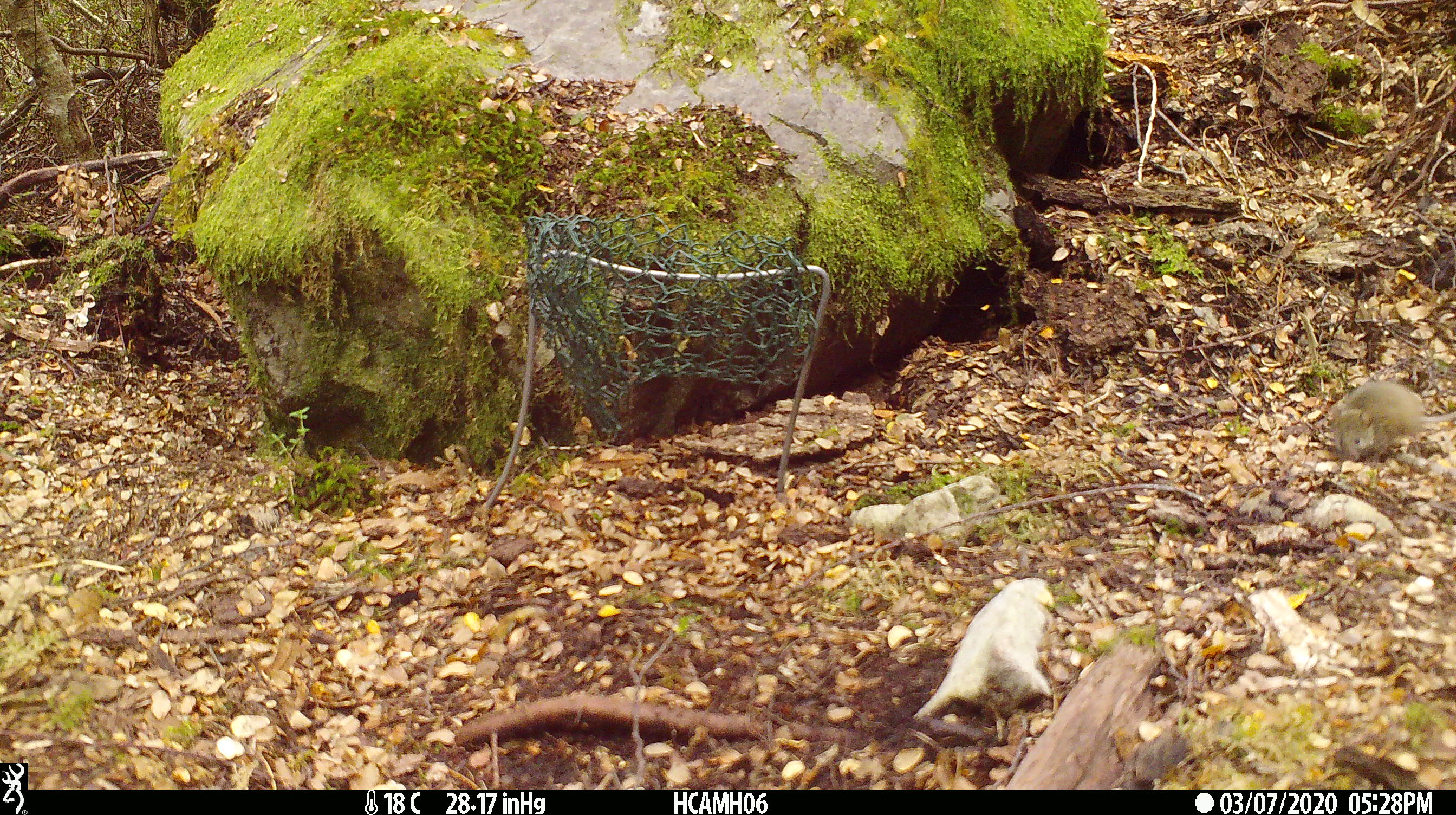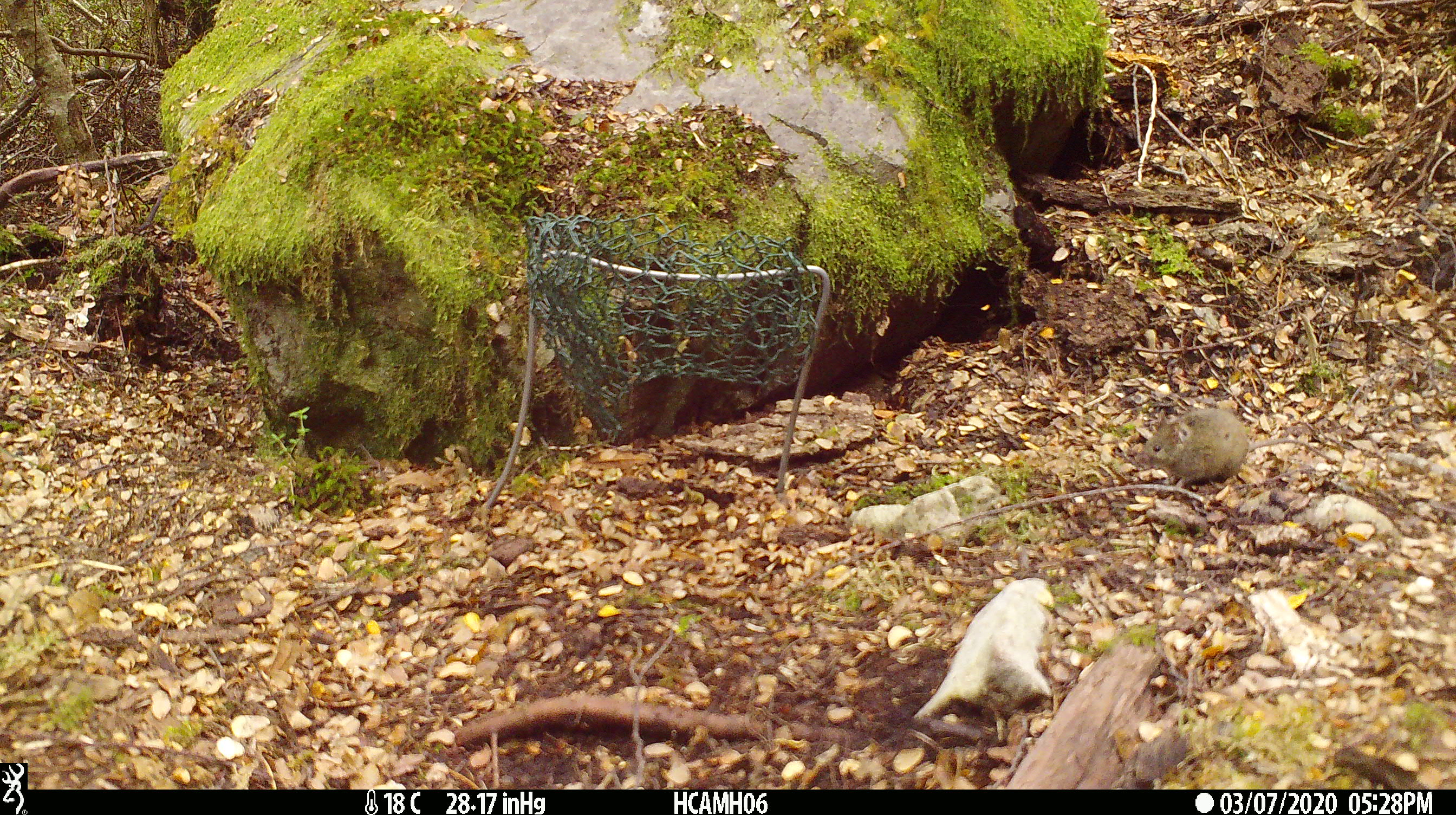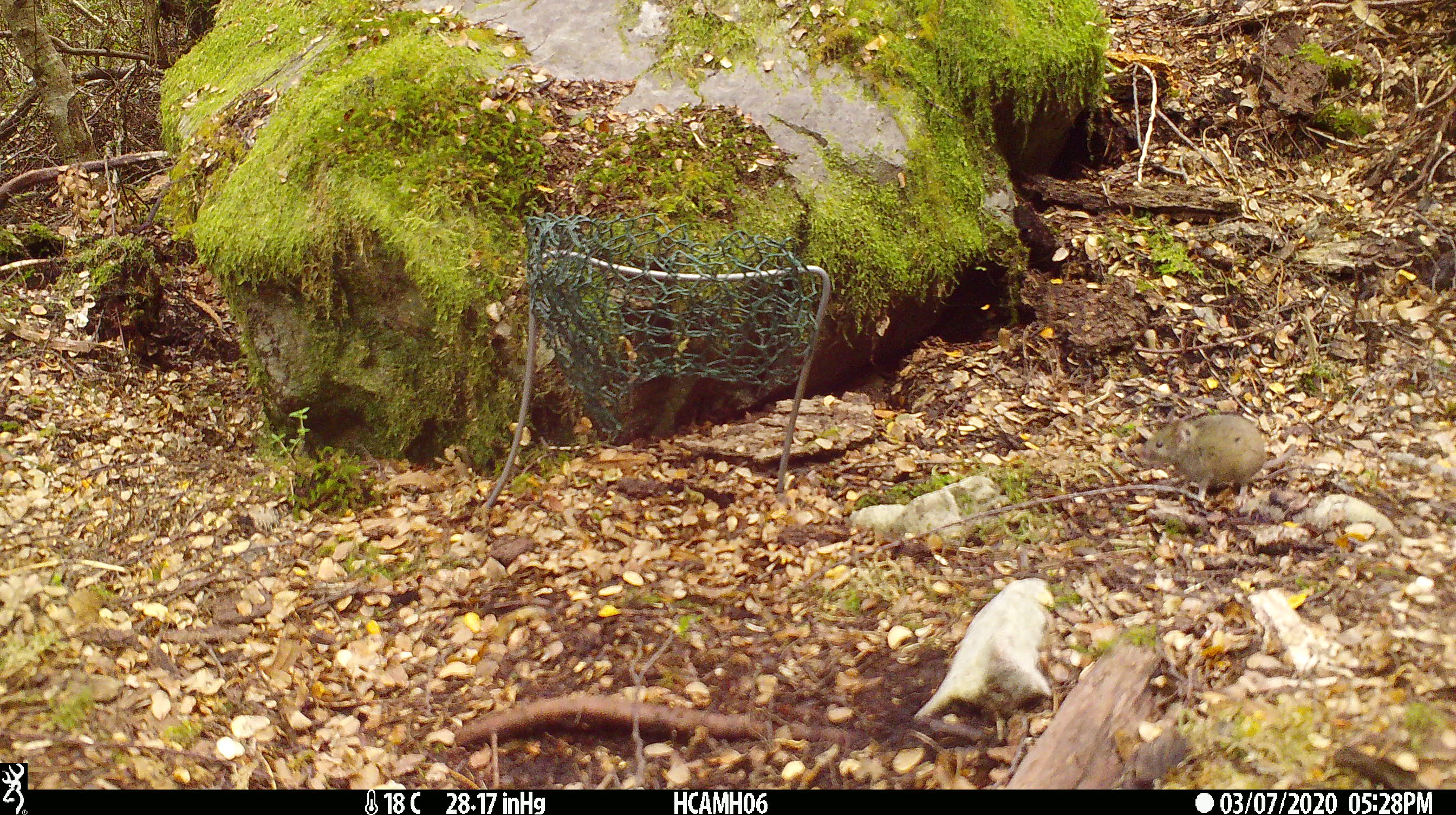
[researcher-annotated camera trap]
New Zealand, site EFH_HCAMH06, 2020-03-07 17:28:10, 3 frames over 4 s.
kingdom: Animalia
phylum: Chordata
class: Mammalia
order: Rodentia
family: Muridae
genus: Mus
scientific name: Mus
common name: mouse